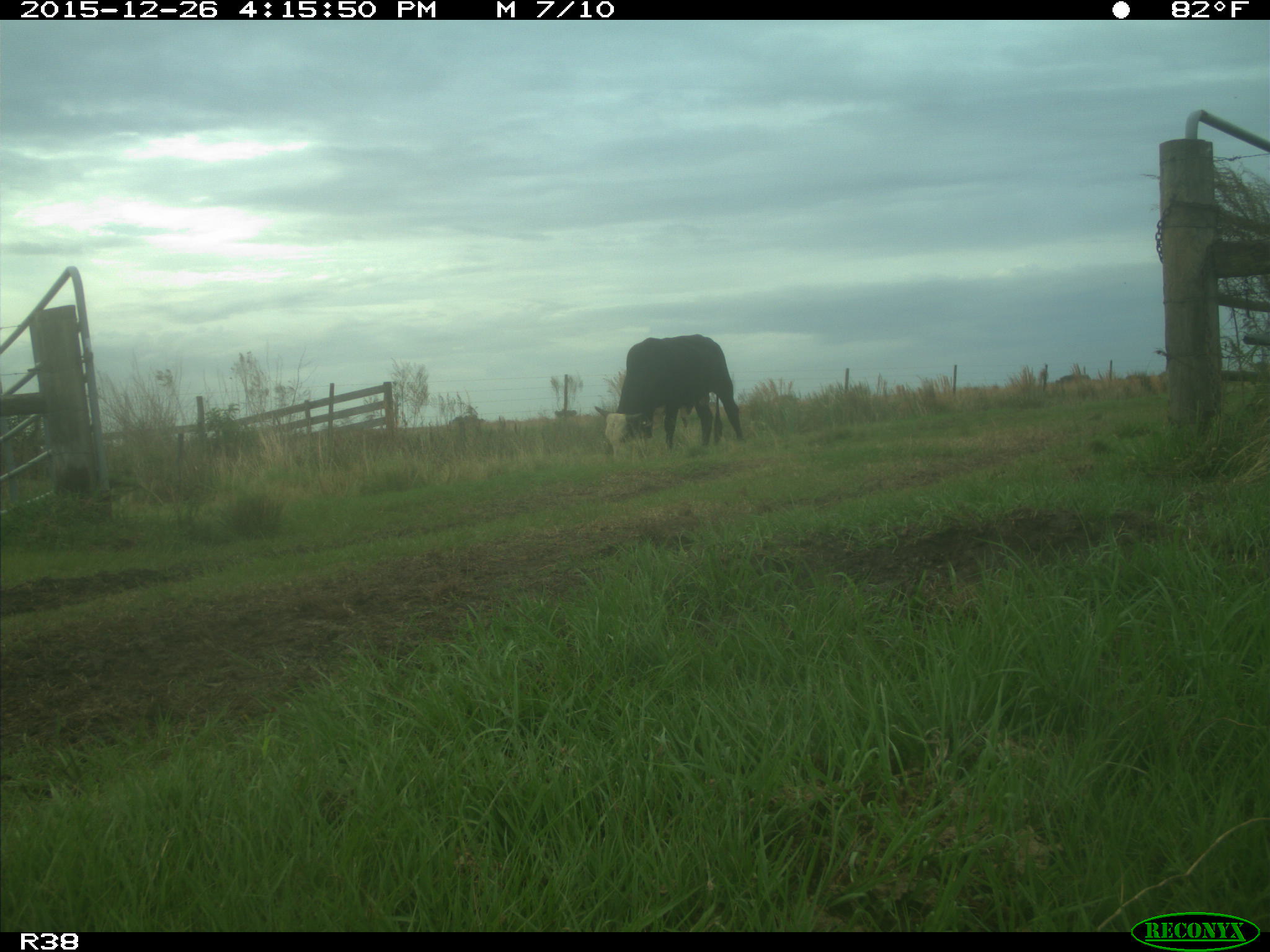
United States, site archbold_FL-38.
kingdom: Animalia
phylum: Chordata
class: Mammalia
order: Artiodactyla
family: Bovidae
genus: Bos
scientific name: Bos taurus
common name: domestic cow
Bos taurus (domestic cow).